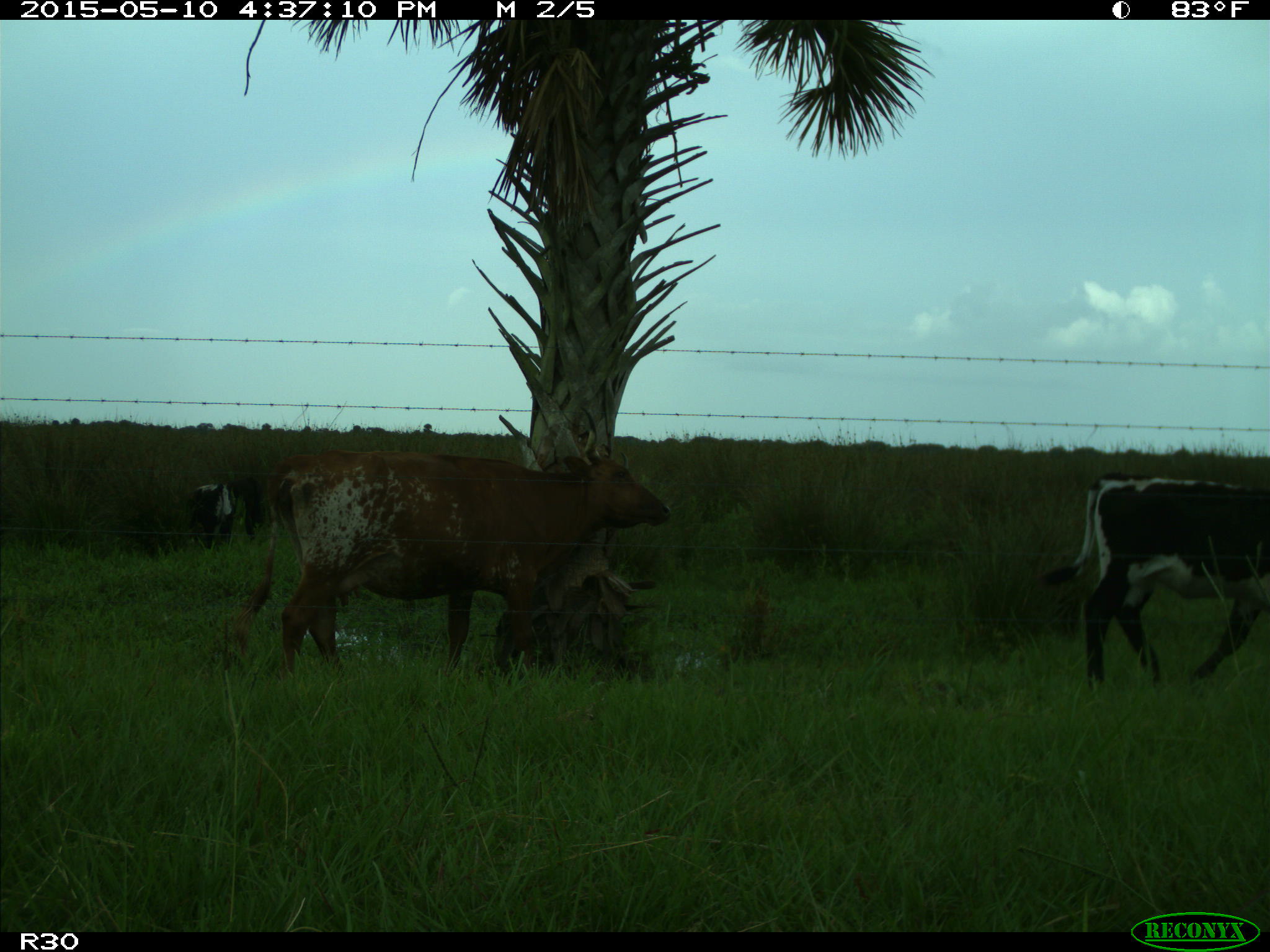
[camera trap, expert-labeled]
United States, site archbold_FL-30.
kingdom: Animalia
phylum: Chordata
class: Mammalia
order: Artiodactyla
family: Bovidae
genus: Bos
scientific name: Bos taurus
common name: domestic cow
Bos taurus (domestic cow).